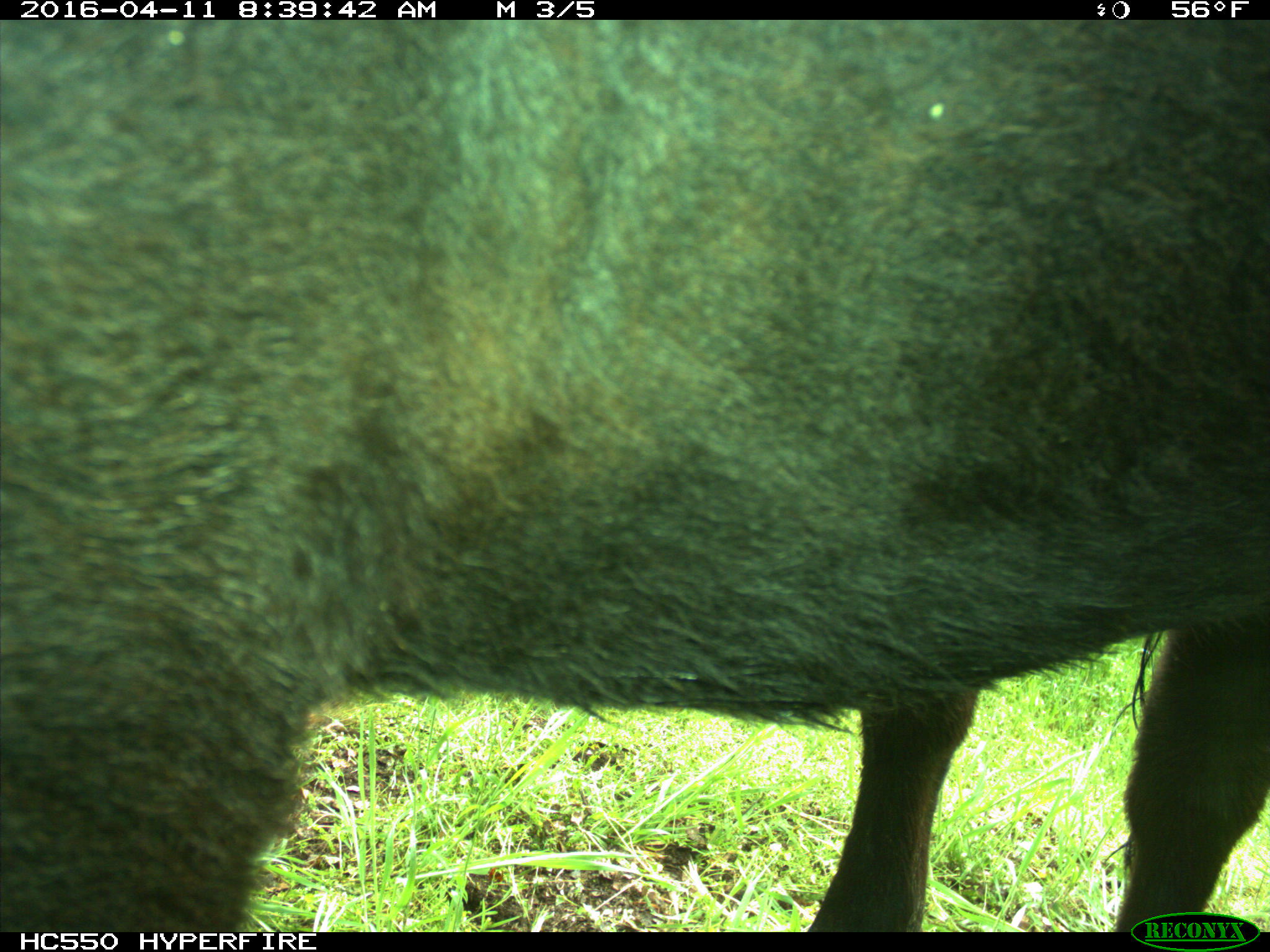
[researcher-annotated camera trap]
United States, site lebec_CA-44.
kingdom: Animalia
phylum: Chordata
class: Mammalia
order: Artiodactyla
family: Bovidae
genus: Bos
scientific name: Bos taurus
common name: domestic cow